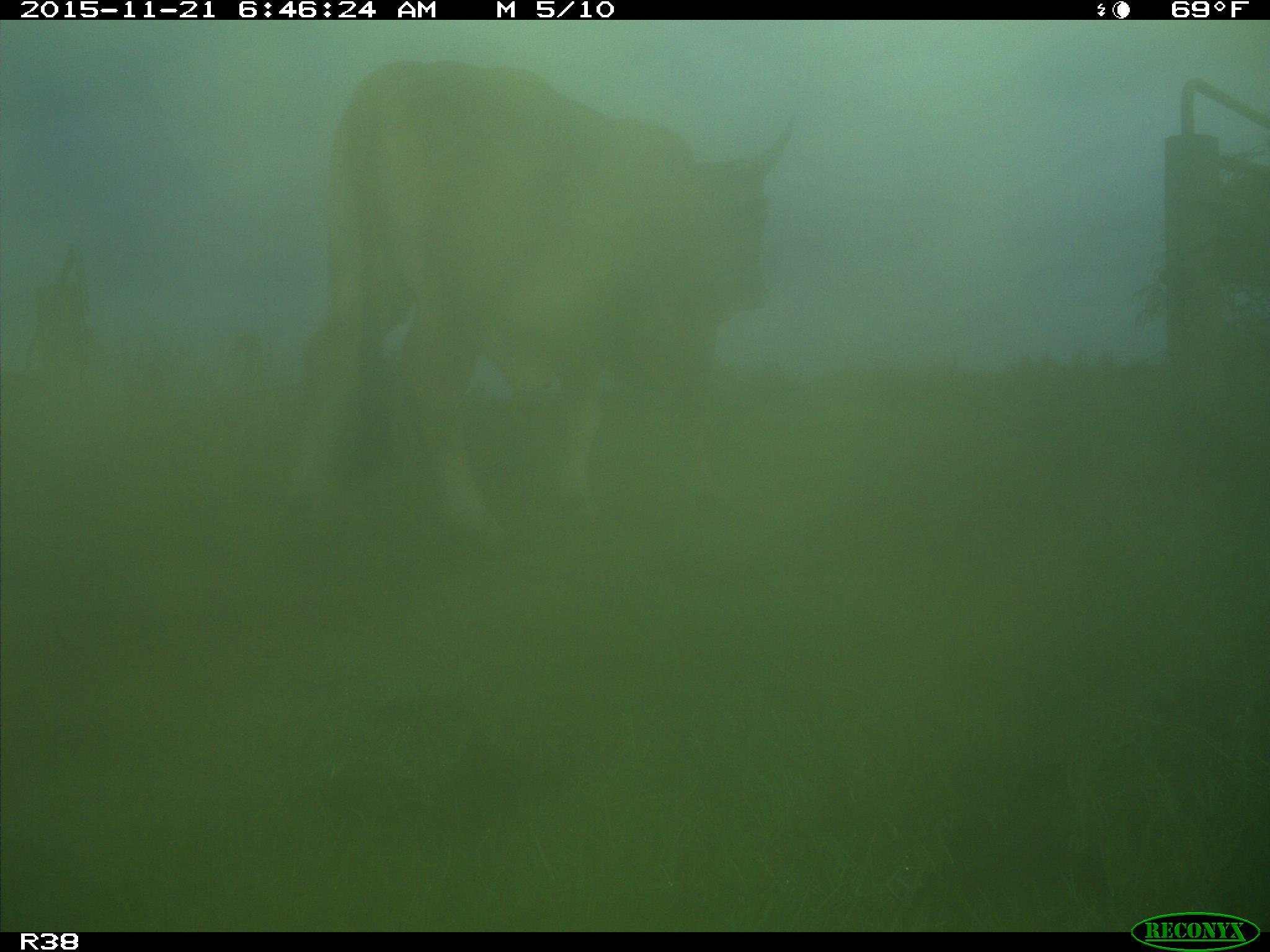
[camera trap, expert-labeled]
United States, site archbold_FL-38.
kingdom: Animalia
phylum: Chordata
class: Mammalia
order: Artiodactyla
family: Bovidae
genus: Bos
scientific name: Bos taurus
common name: domestic cow